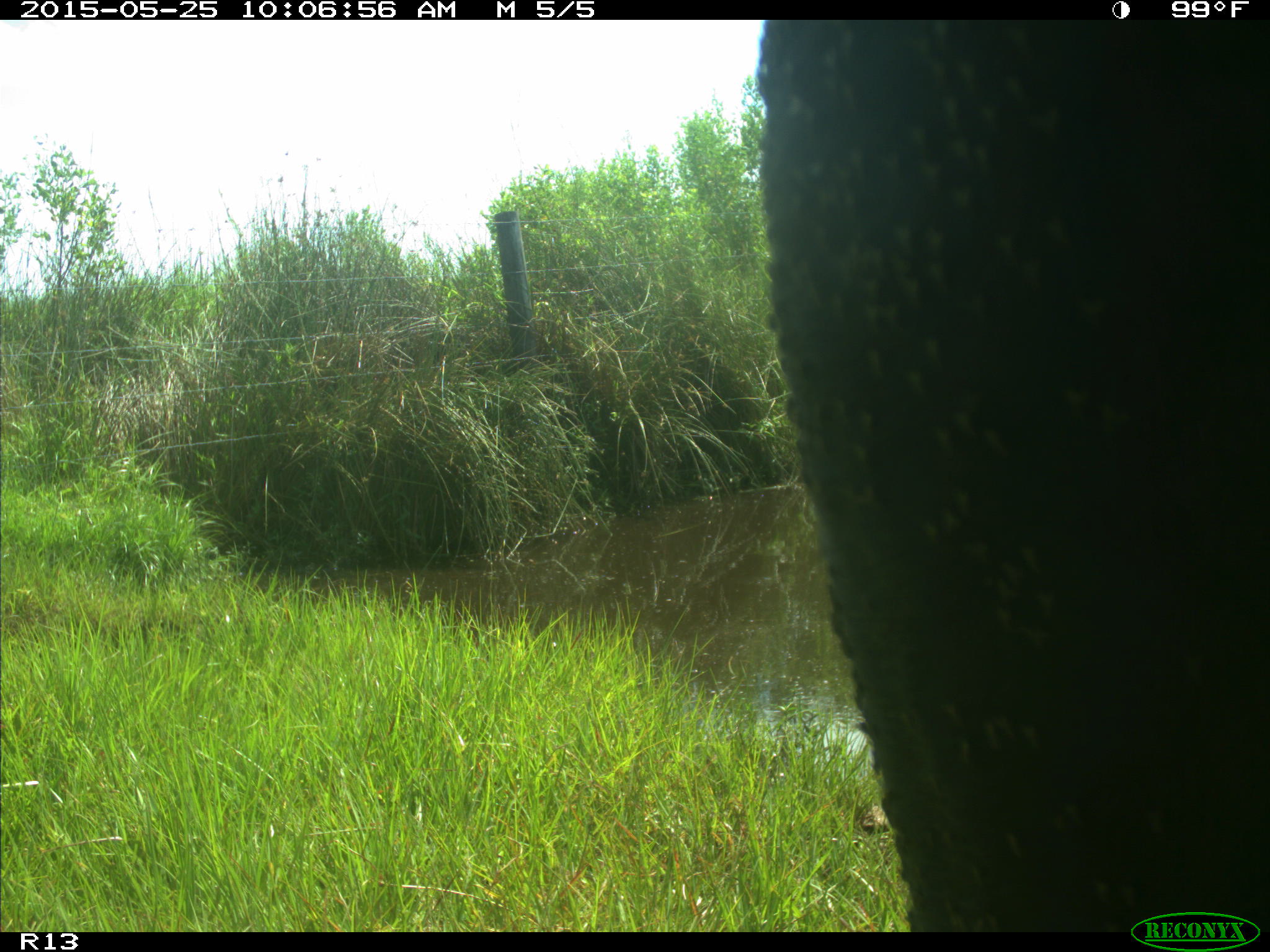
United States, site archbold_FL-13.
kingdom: Animalia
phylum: Chordata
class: Mammalia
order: Artiodactyla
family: Bovidae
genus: Bos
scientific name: Bos taurus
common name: domestic cow